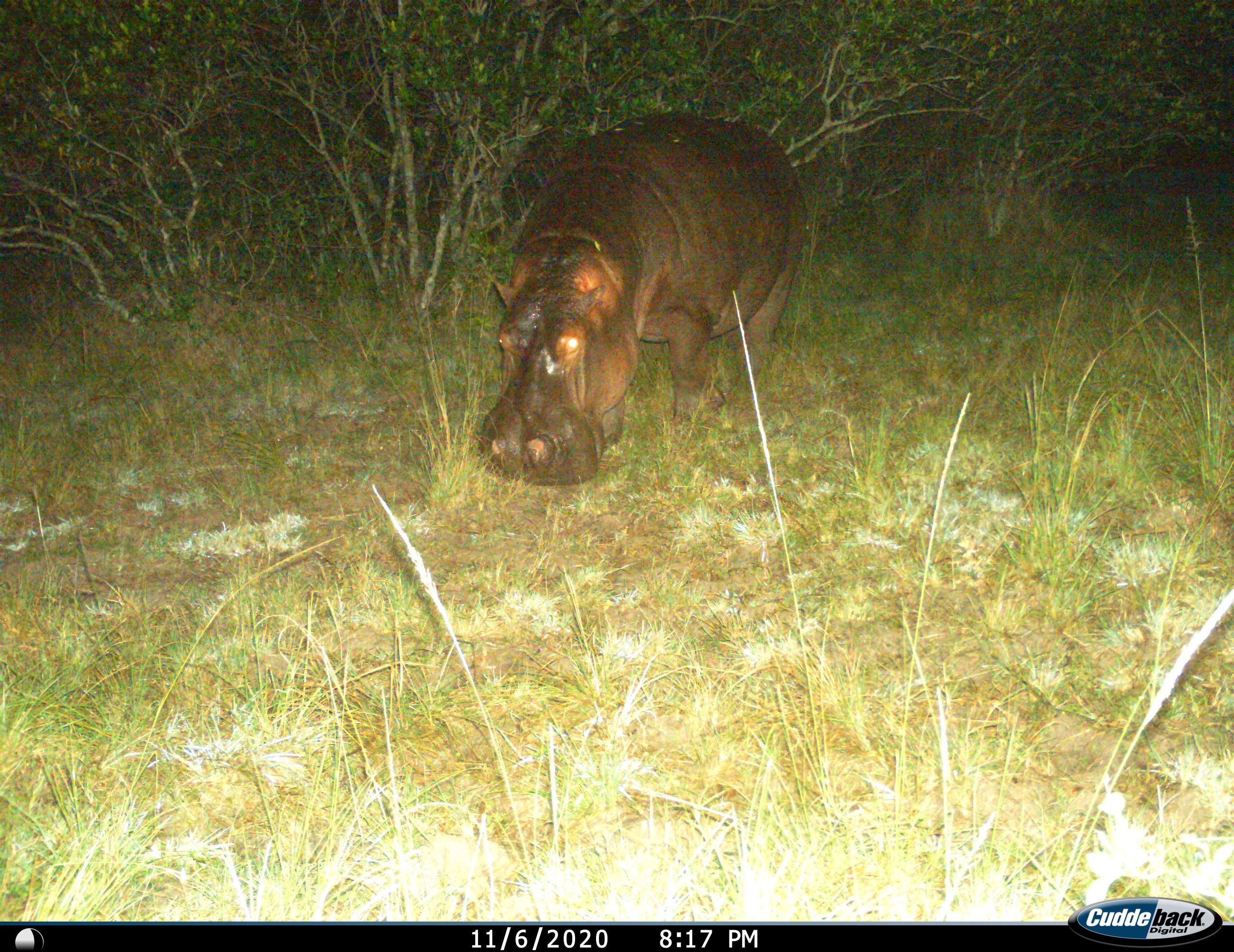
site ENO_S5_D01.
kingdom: Animalia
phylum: Chordata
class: Mammalia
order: Artiodactyla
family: Hippopotamidae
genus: Hippopotamus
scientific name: Hippopotamus amphibius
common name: hippopotamus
Hippopotamus (Hippopotamus amphibius), count 1. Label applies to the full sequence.